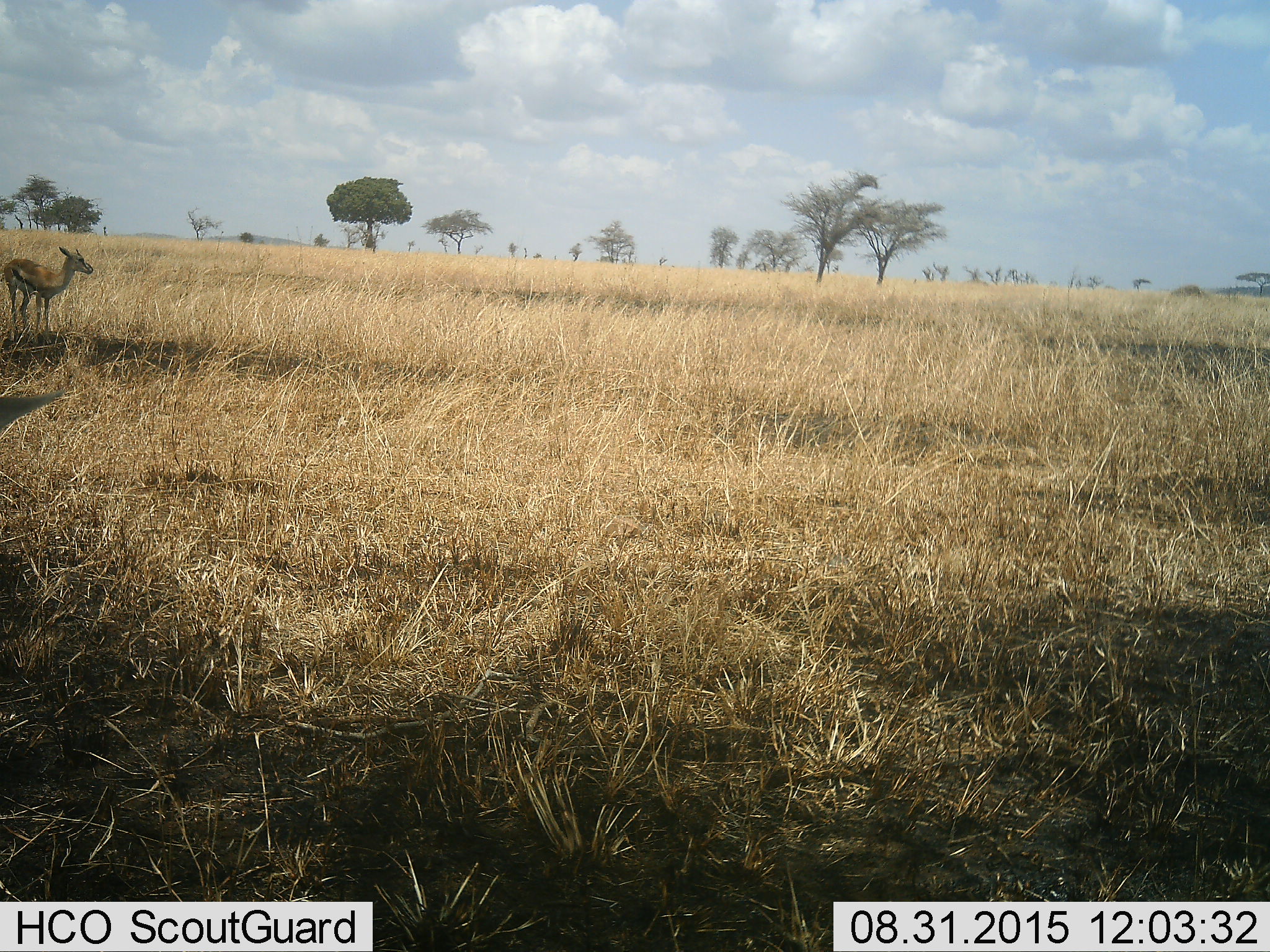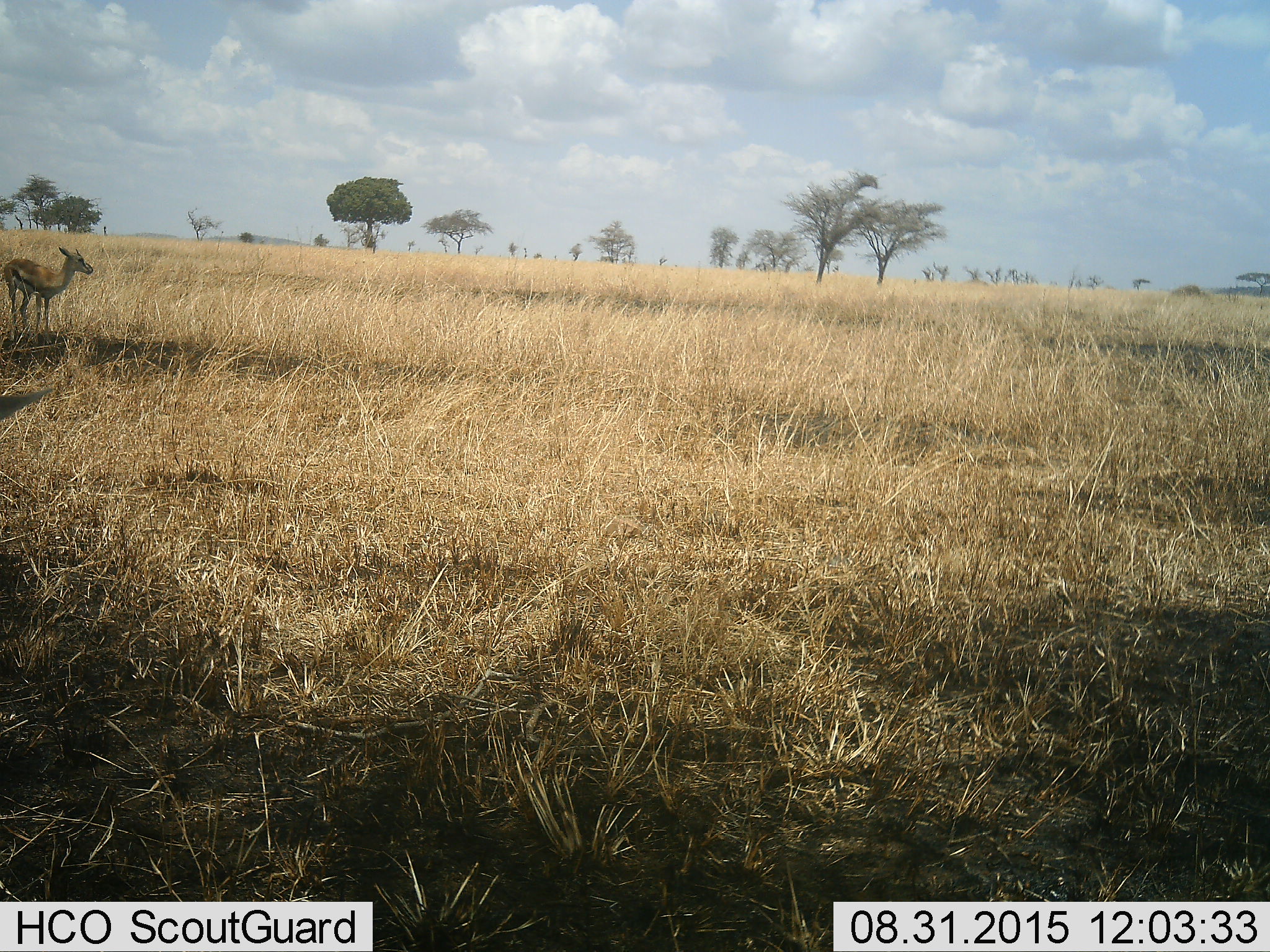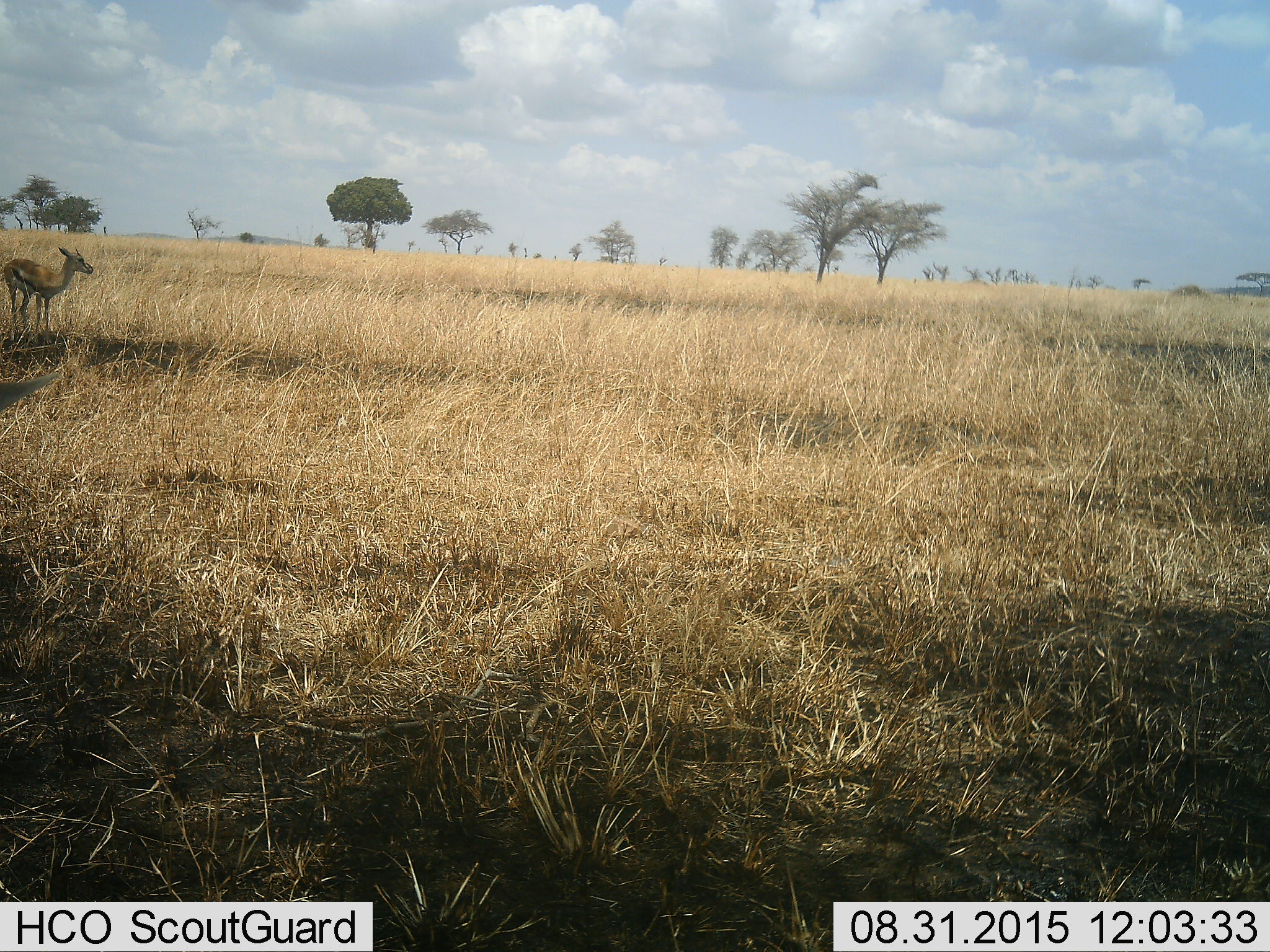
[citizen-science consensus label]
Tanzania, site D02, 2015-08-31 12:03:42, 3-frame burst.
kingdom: Animalia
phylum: Chordata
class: Mammalia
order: Artiodactyla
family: Bovidae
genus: Eudorcas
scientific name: Eudorcas thomsonii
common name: thomson's gazelle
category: gazellethomsons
Gazellethomsons (thomson's gazelle) (Eudorcas thomsonii), count 2. Behavior (volunteer vote fractions): standing 94%, resting 6%, moving 0%, interacting 0%. Young present (vote fraction): 22%. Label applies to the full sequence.